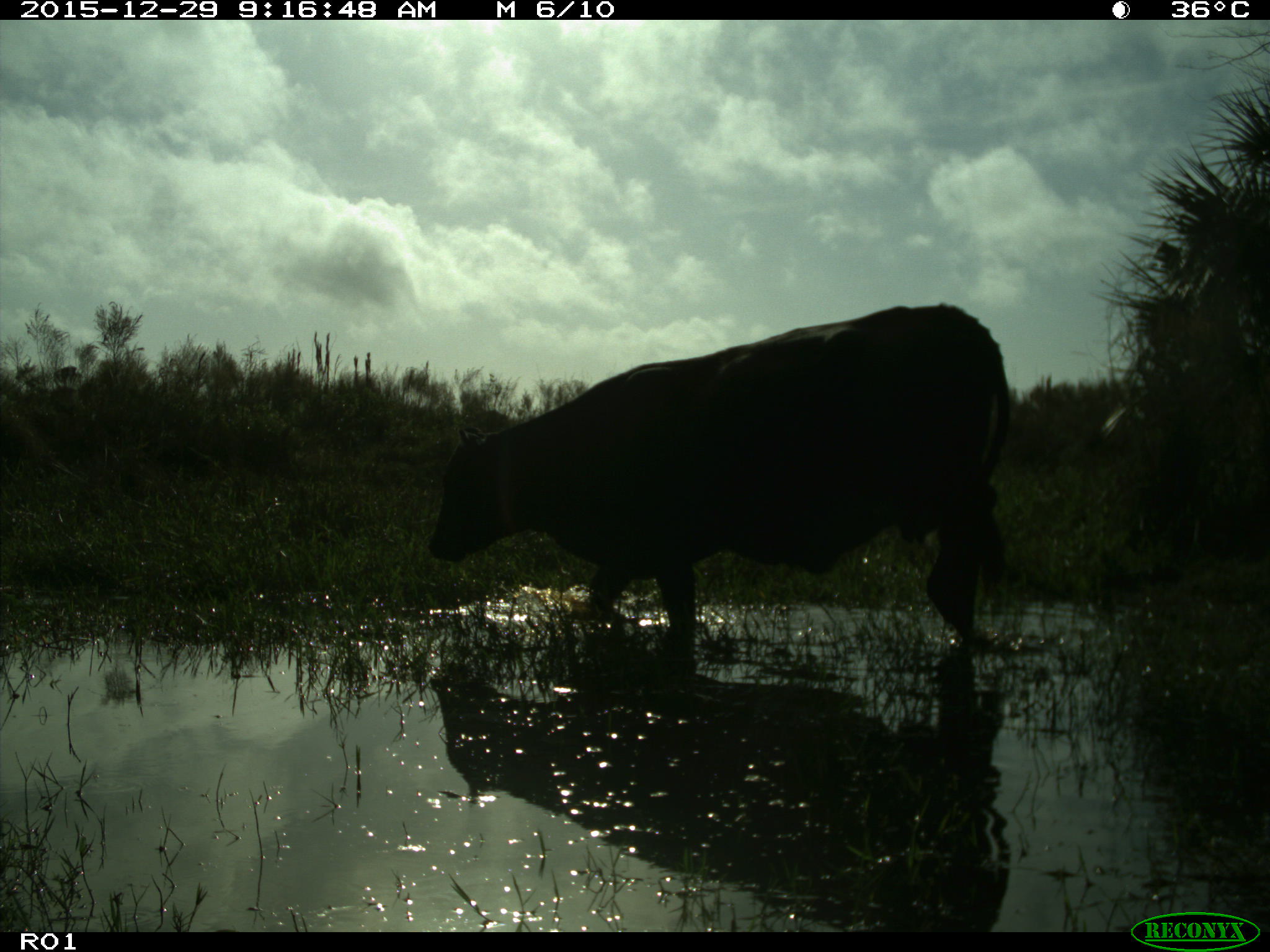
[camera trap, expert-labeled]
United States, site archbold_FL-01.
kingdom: Animalia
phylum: Chordata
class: Mammalia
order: Artiodactyla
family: Bovidae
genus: Bos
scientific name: Bos taurus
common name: domestic cow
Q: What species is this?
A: Bos taurus (domestic cow).